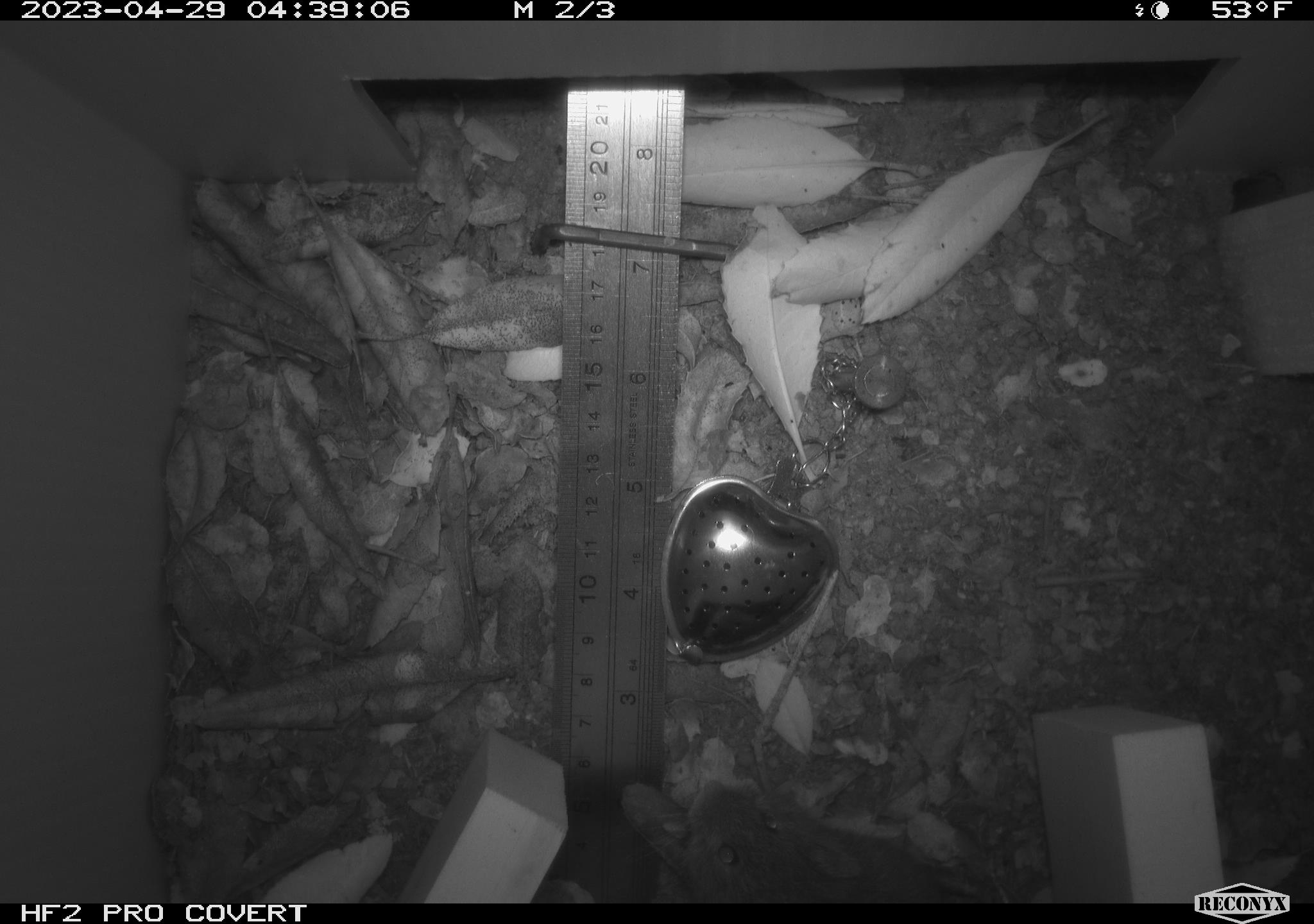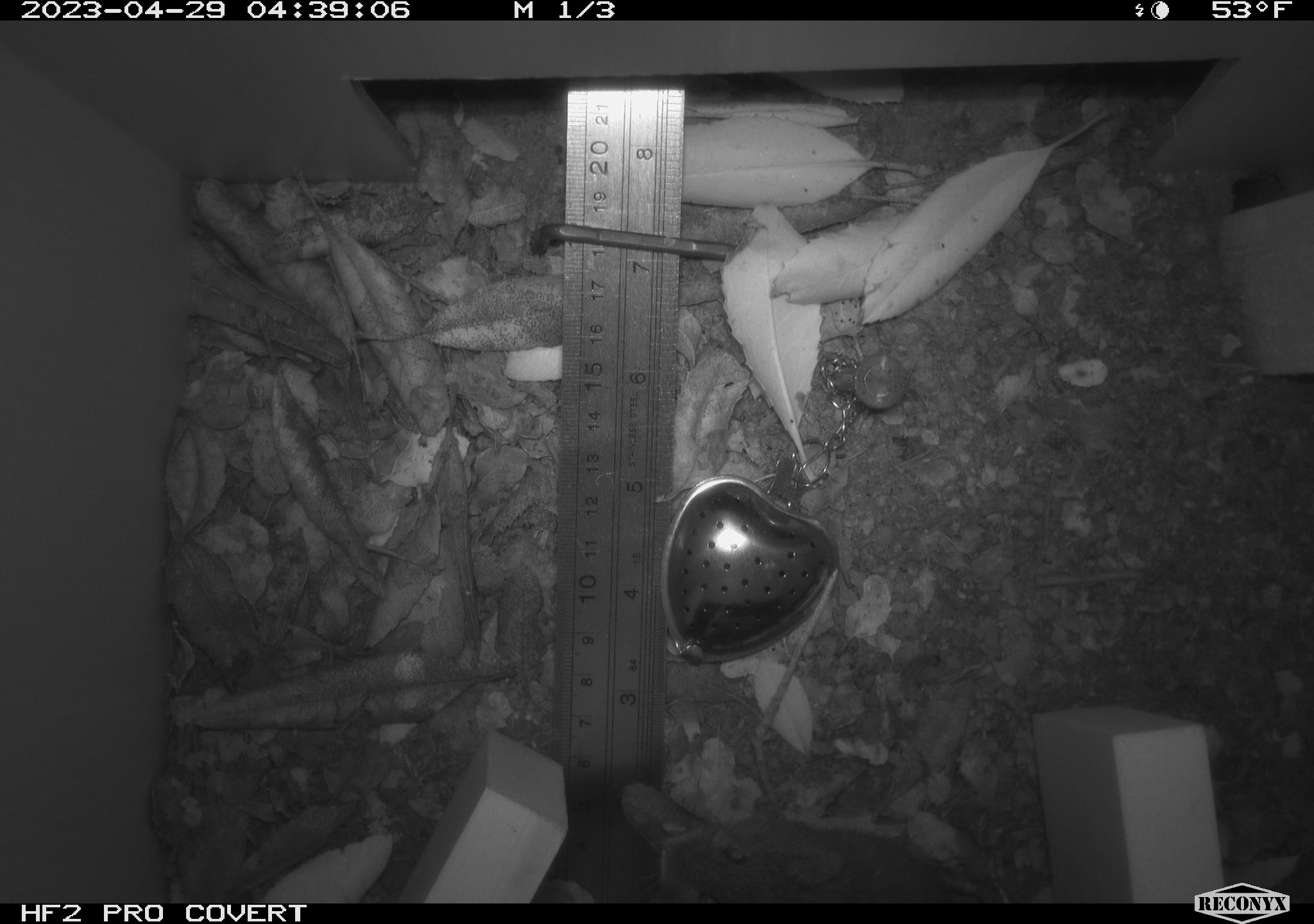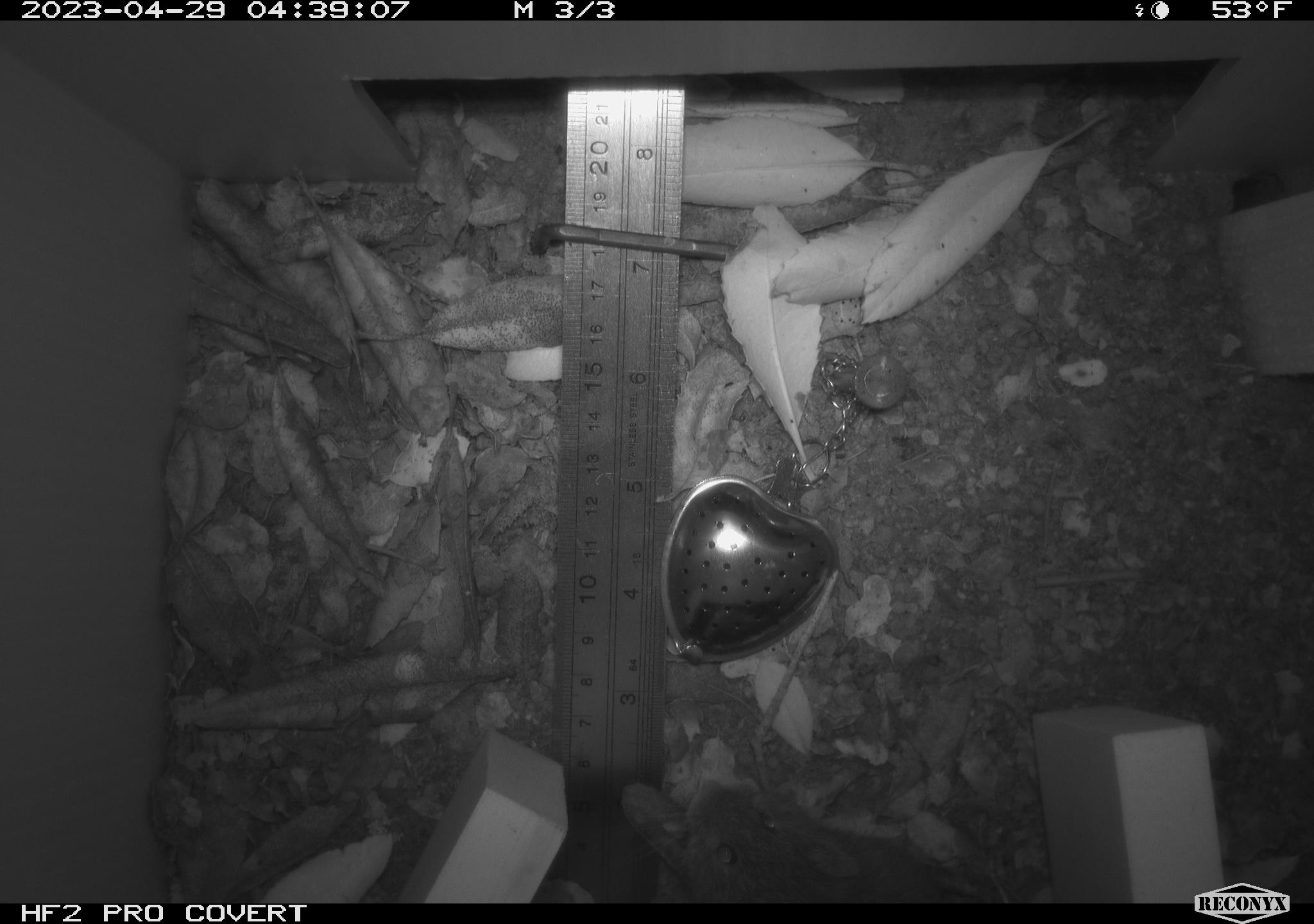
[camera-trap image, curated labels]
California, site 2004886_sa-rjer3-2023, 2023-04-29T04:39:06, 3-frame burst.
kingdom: Animalia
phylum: Chordata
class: Mammalia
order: Rodentia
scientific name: Rodentia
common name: mouse species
Mouse species (Rodentia).